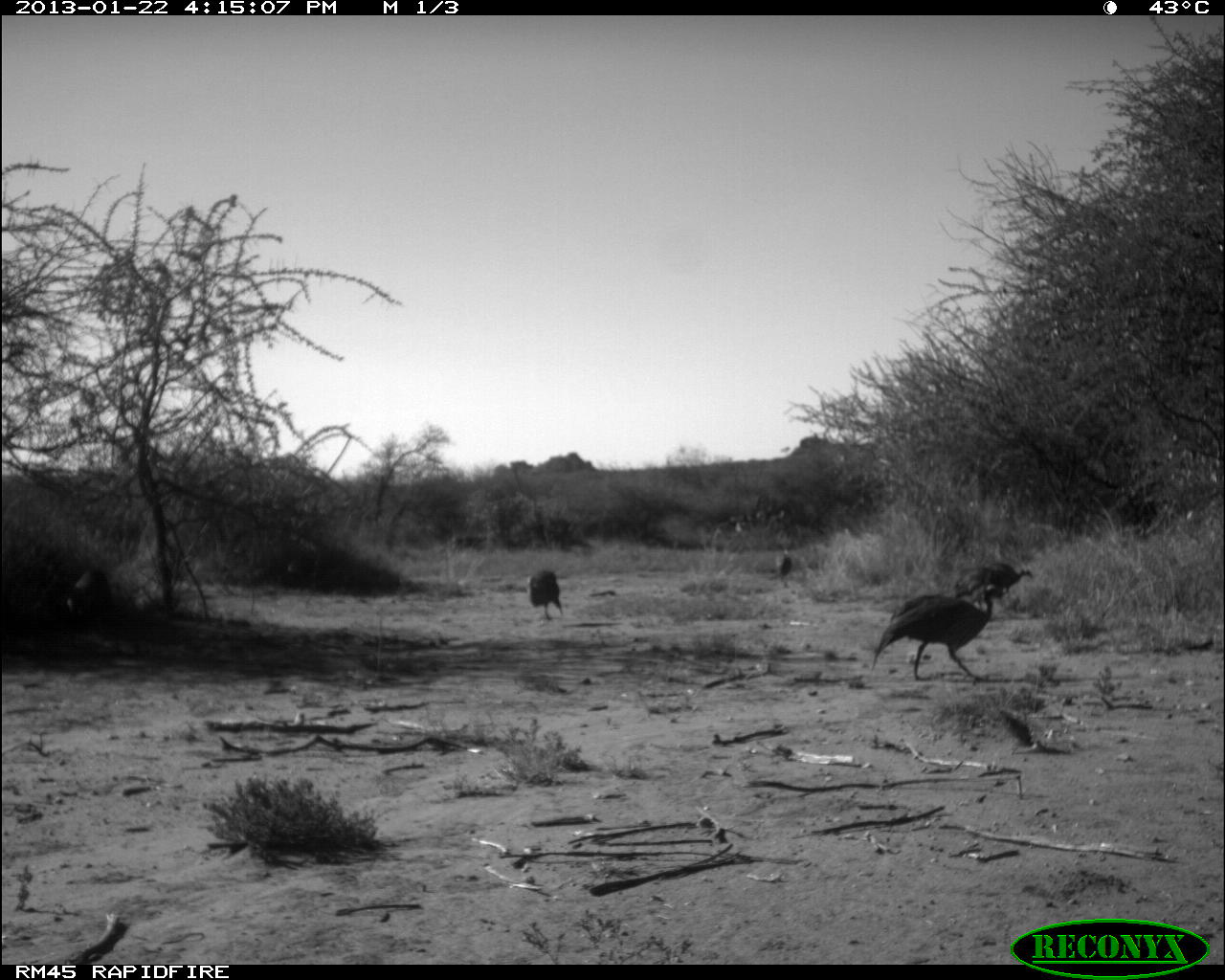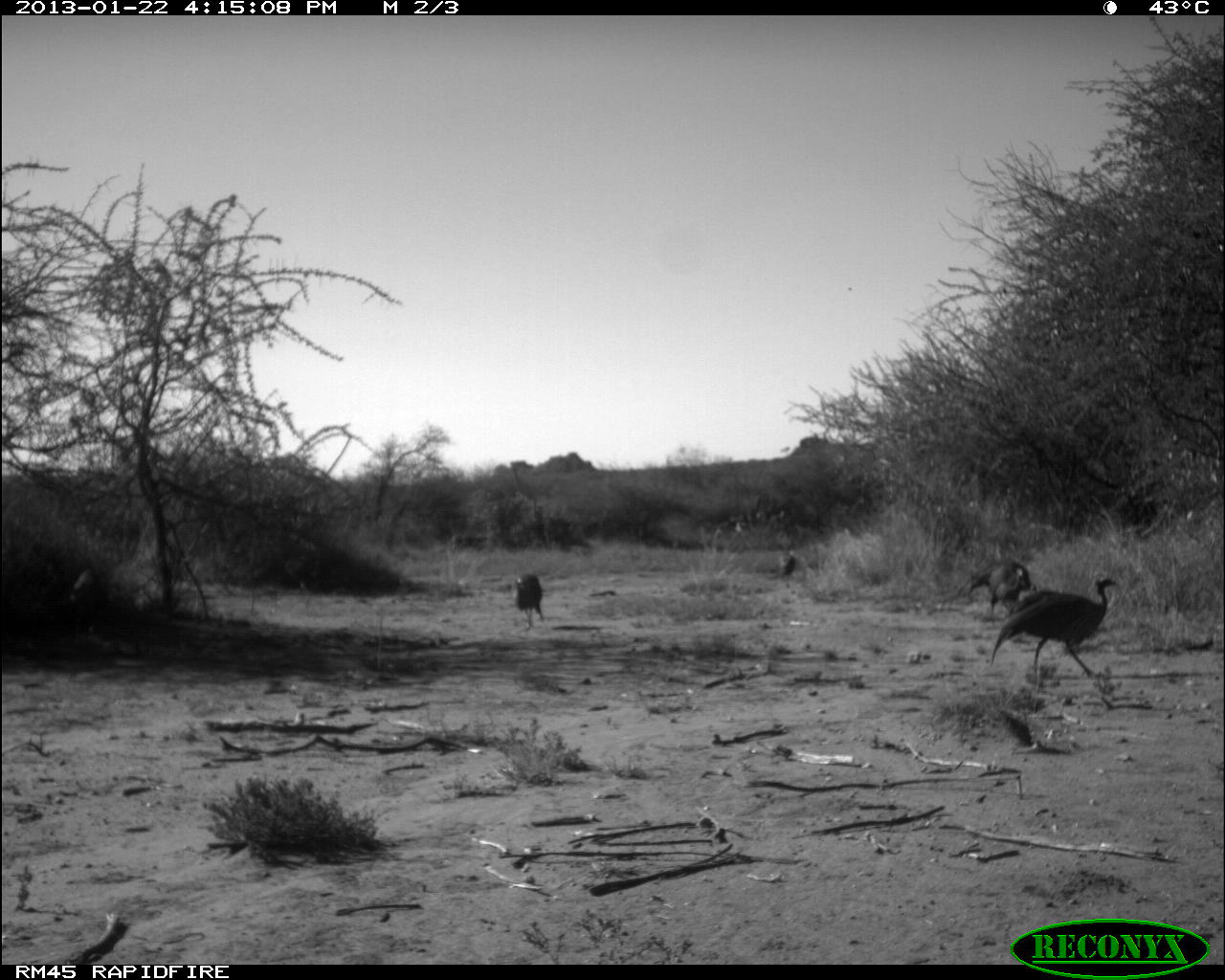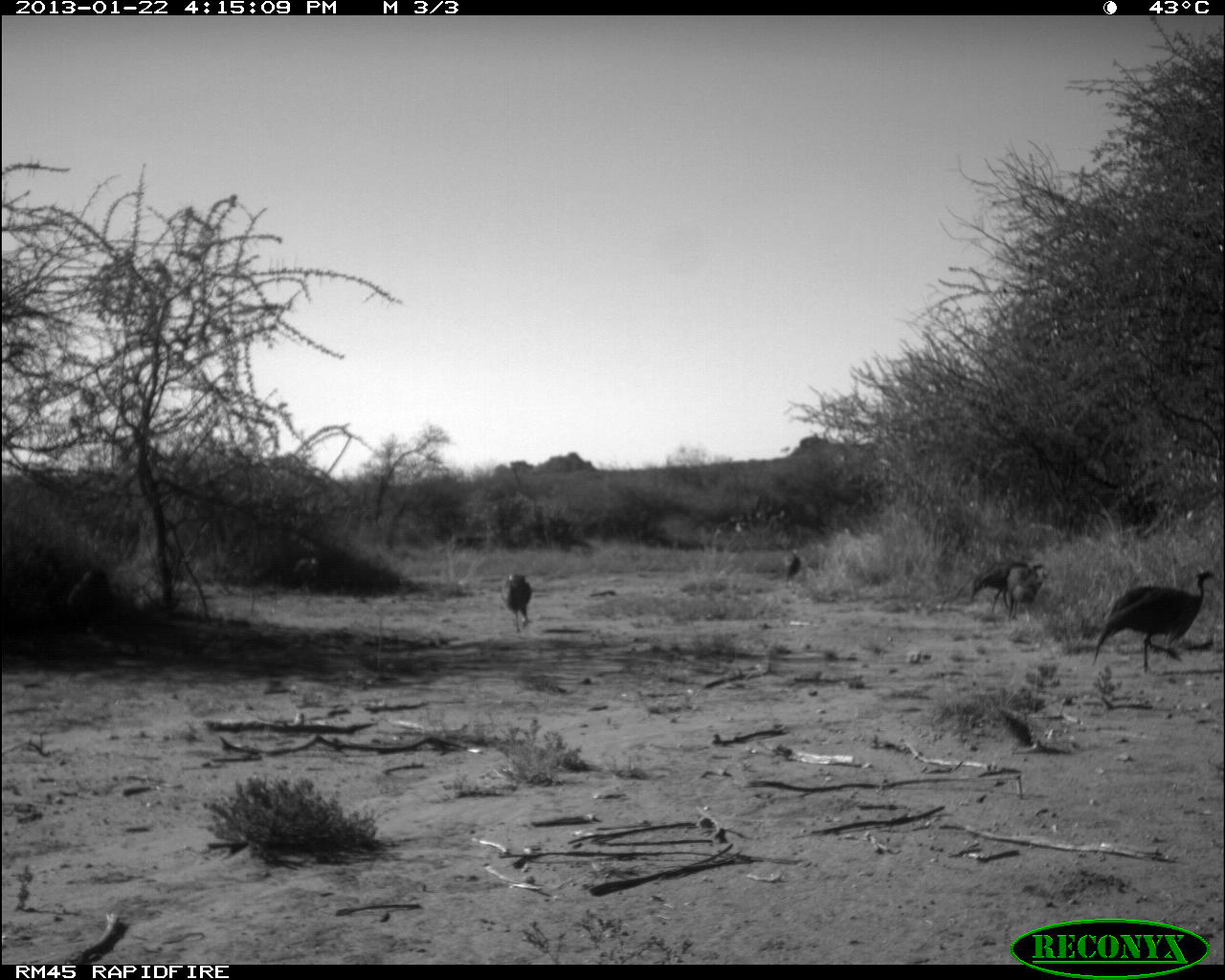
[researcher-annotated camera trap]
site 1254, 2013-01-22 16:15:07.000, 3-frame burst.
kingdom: Animalia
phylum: Chordata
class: Aves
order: Galliformes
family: Numididae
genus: Acryllium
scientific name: Acryllium vulturinum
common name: vulturine guineafowl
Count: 5.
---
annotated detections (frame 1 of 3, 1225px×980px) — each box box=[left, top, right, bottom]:
acryllium vulturinum: box=[872, 581, 1005, 684]; box=[951, 560, 1035, 597]; box=[529, 568, 568, 620]; box=[771, 545, 794, 589]